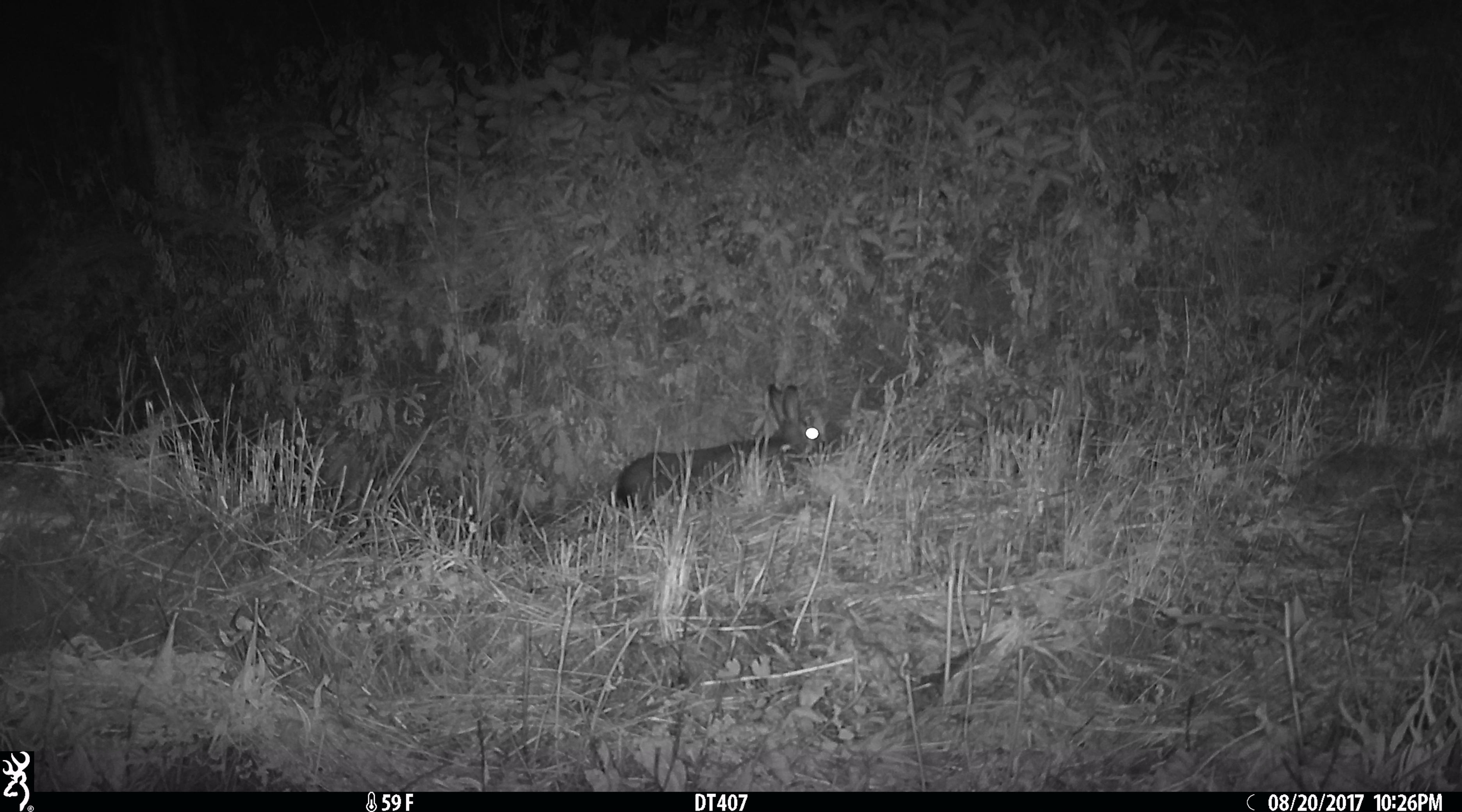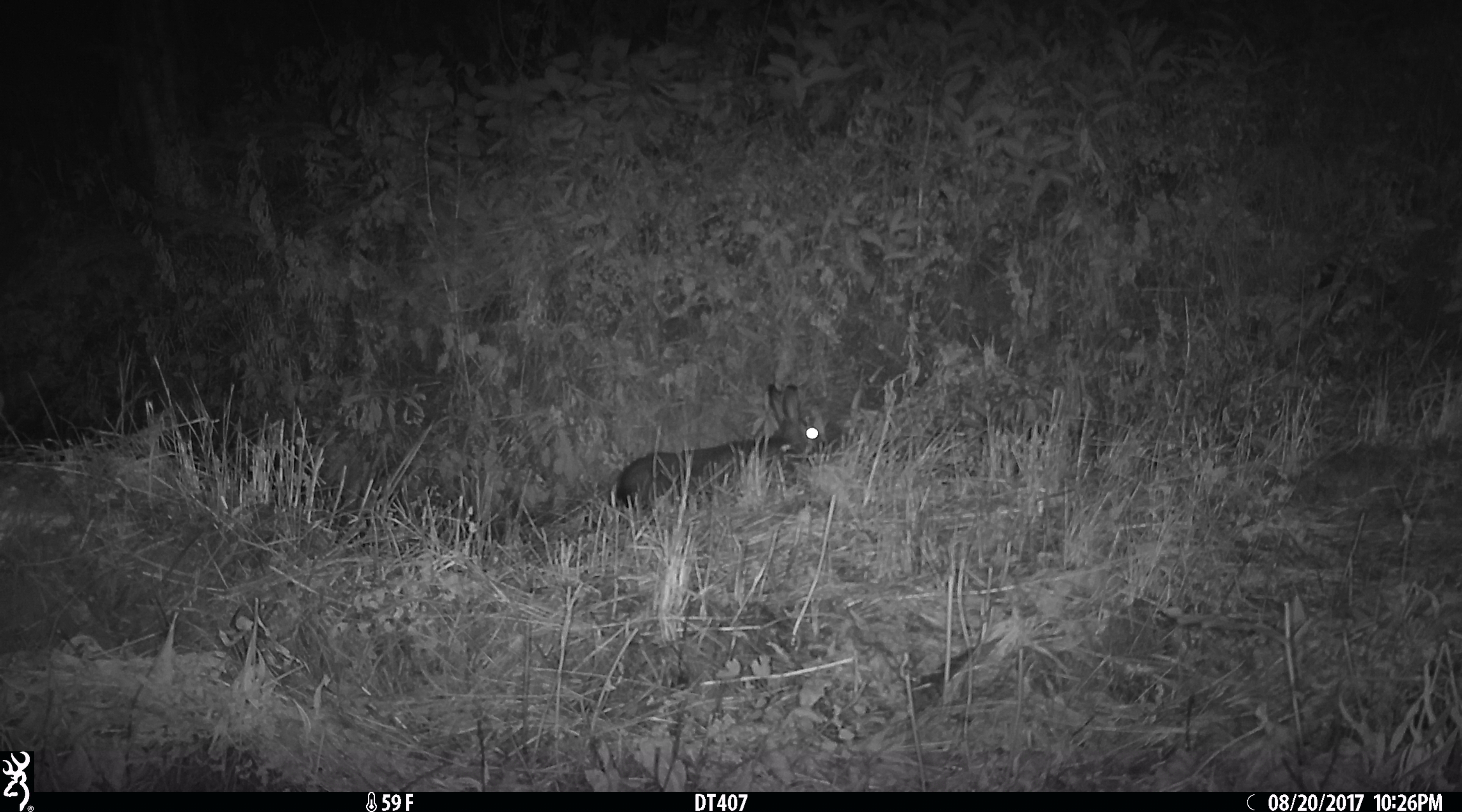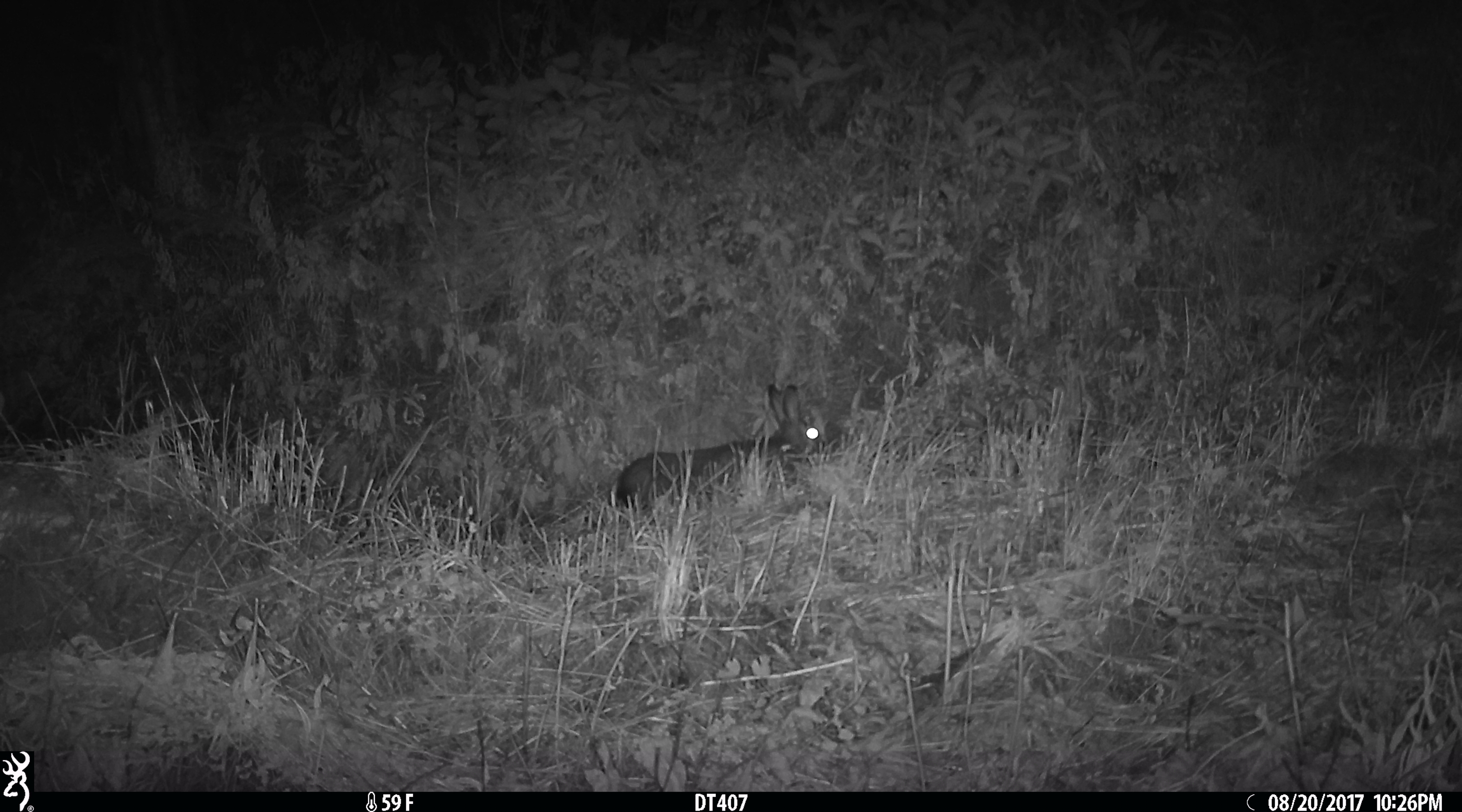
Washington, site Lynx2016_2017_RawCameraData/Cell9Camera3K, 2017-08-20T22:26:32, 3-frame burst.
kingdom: Animalia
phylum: Chordata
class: Mammalia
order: Lagomorpha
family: Leporidae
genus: Lepus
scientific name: Lepus americanus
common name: snowshoe hare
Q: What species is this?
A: Lepus americanus (snowshoe hare).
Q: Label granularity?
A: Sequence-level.